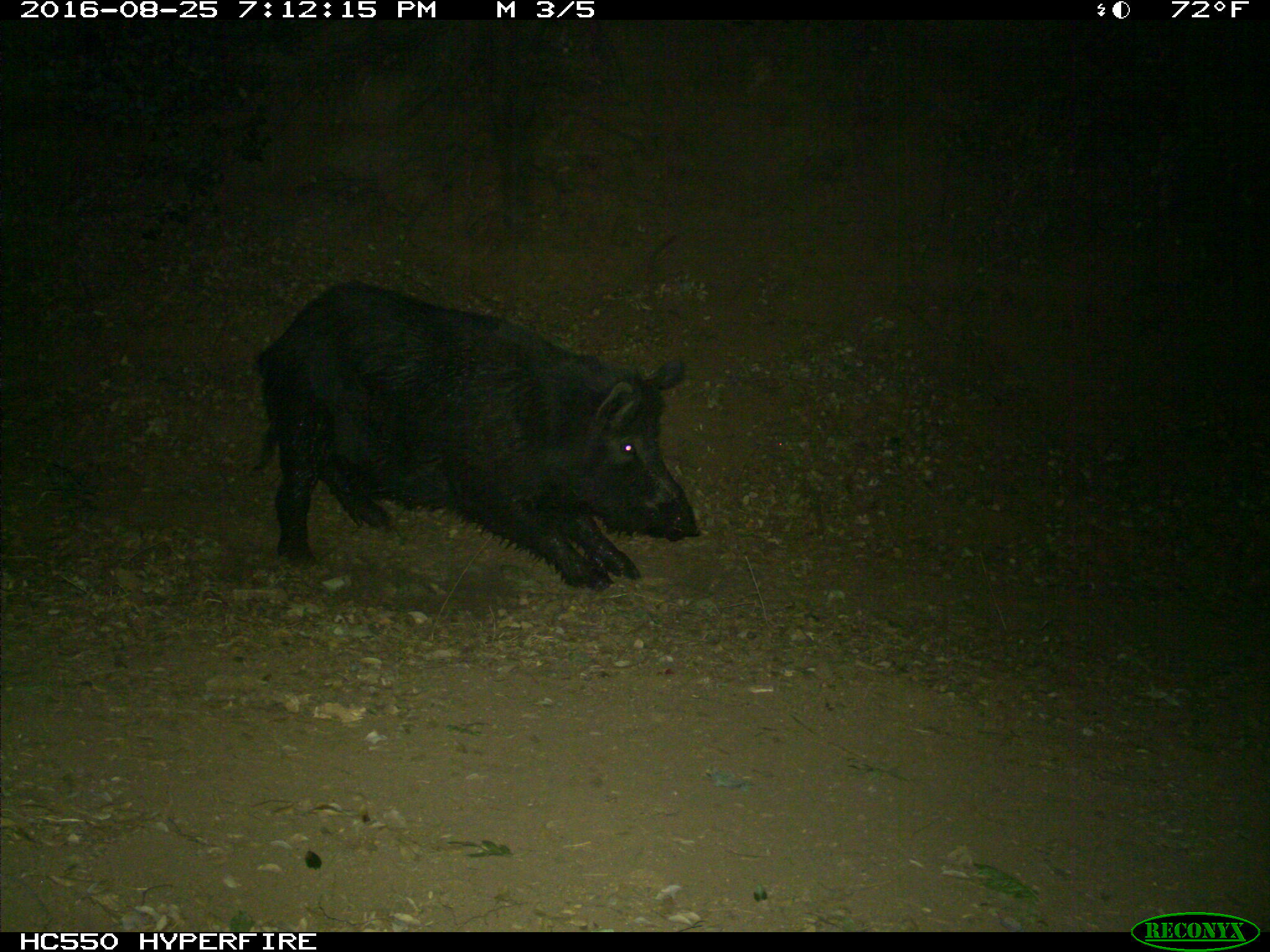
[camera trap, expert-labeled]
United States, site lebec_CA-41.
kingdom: Animalia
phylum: Chordata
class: Mammalia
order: Artiodactyla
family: Suidae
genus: Sus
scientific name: Sus scrofa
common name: wild boar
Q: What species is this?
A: Sus scrofa (wild boar).